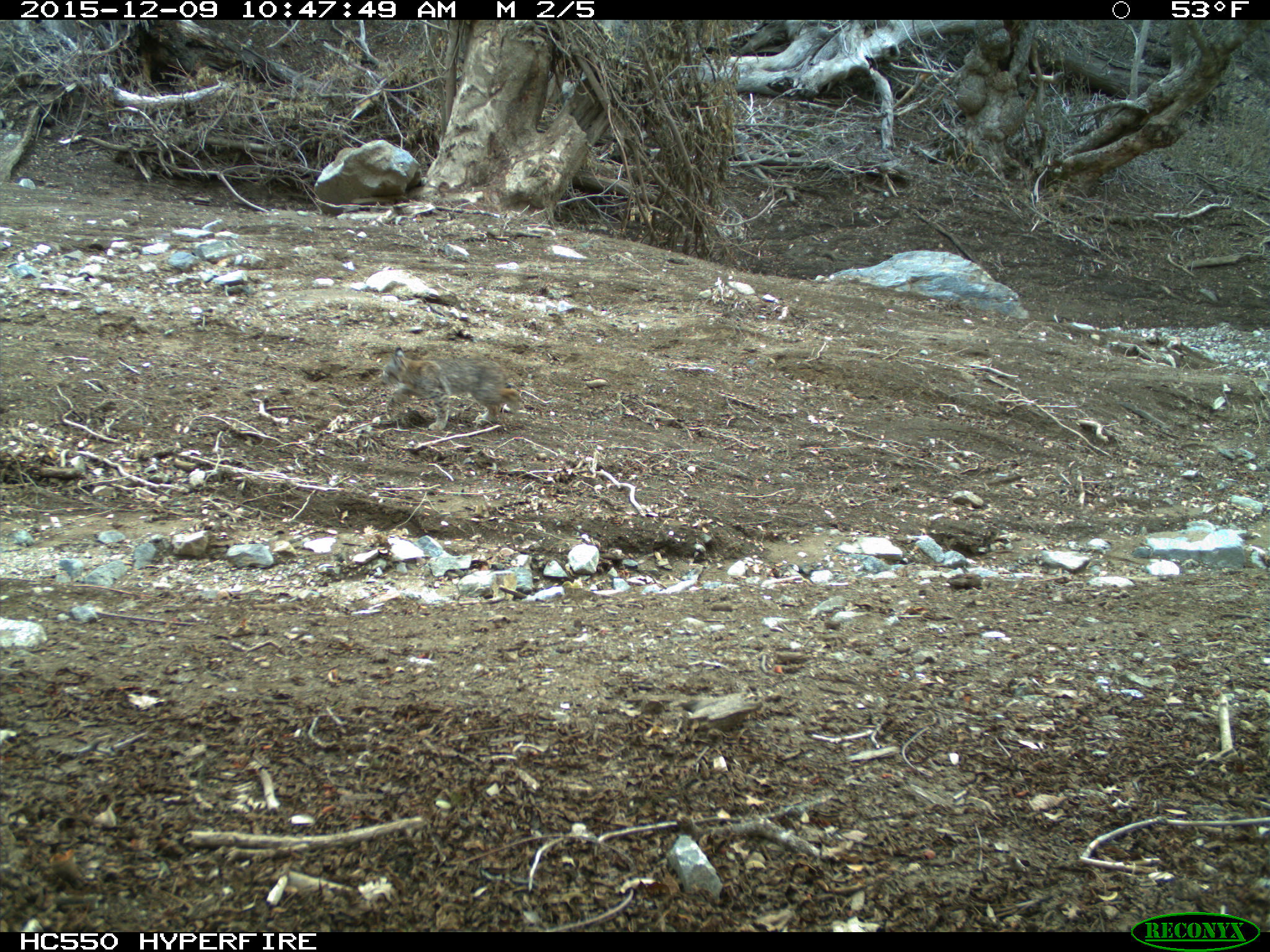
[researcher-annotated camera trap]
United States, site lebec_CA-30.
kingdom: Animalia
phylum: Chordata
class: Mammalia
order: Carnivora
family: Felidae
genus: Lynx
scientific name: Lynx rufus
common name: bobcat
Lynx rufus (bobcat).